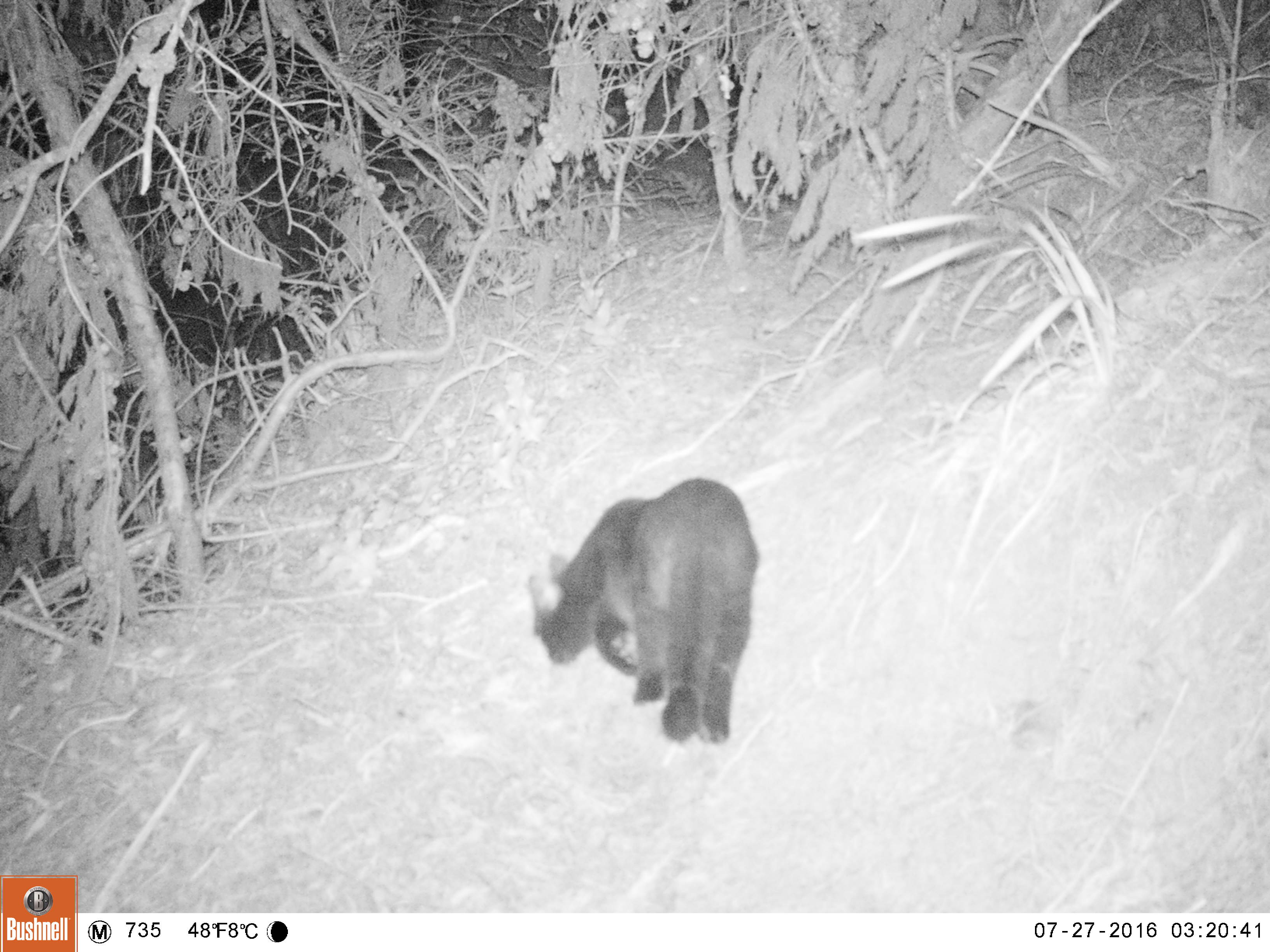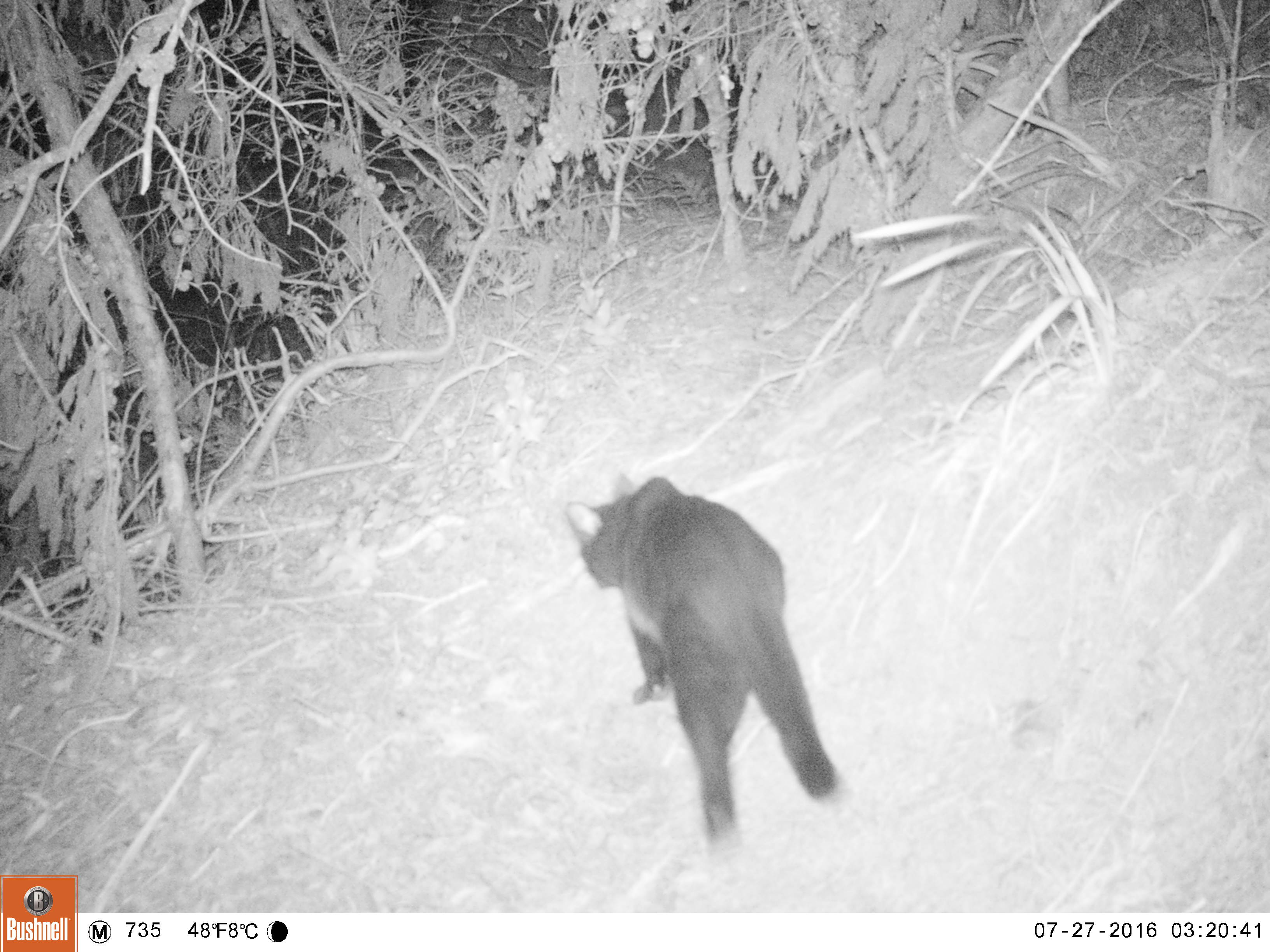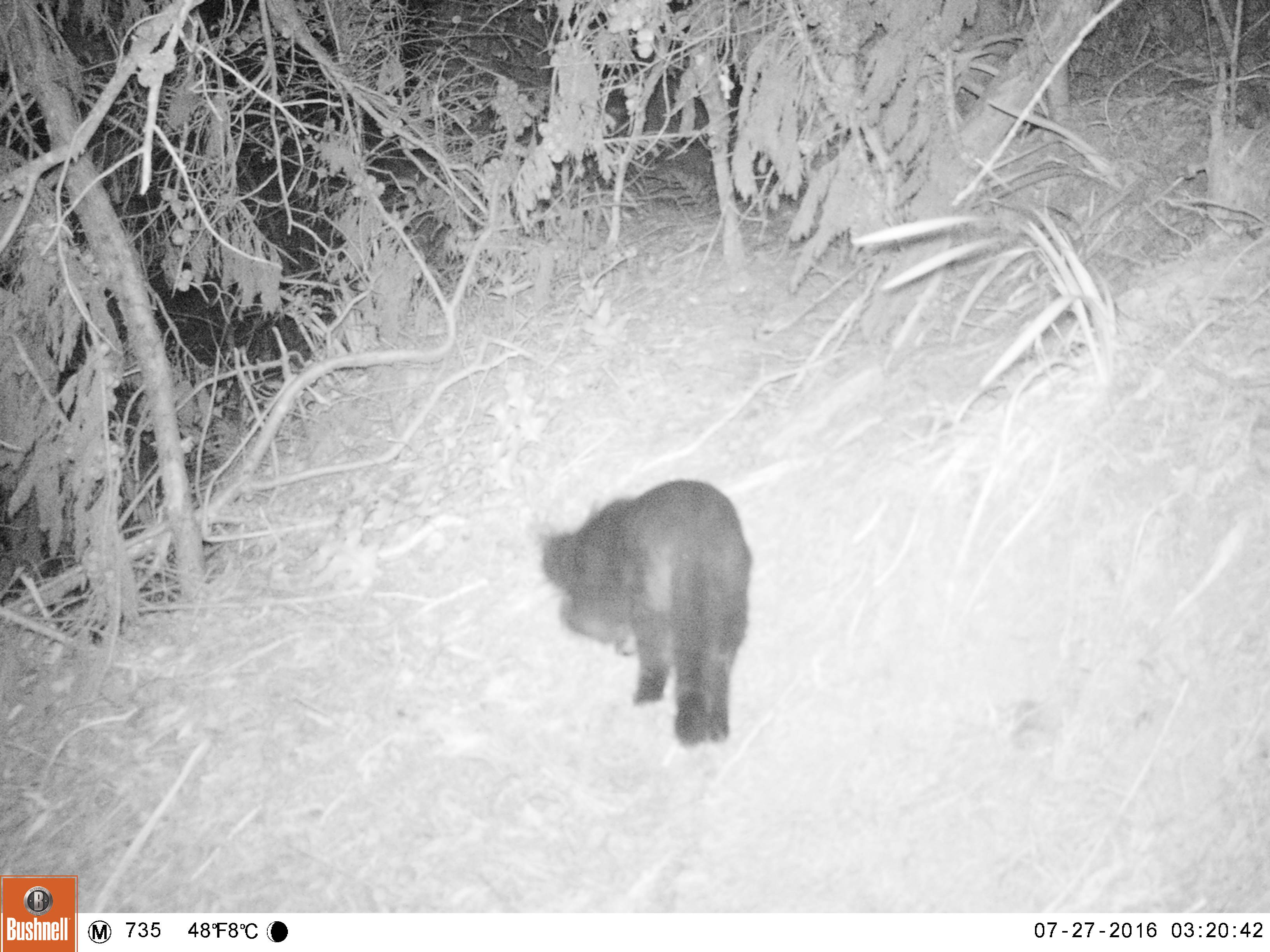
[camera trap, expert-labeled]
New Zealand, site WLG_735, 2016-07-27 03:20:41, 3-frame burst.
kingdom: Animalia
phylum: Chordata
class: Mammalia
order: Carnivora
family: Felidae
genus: Felis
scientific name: Felis catus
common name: domestic cat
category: cat